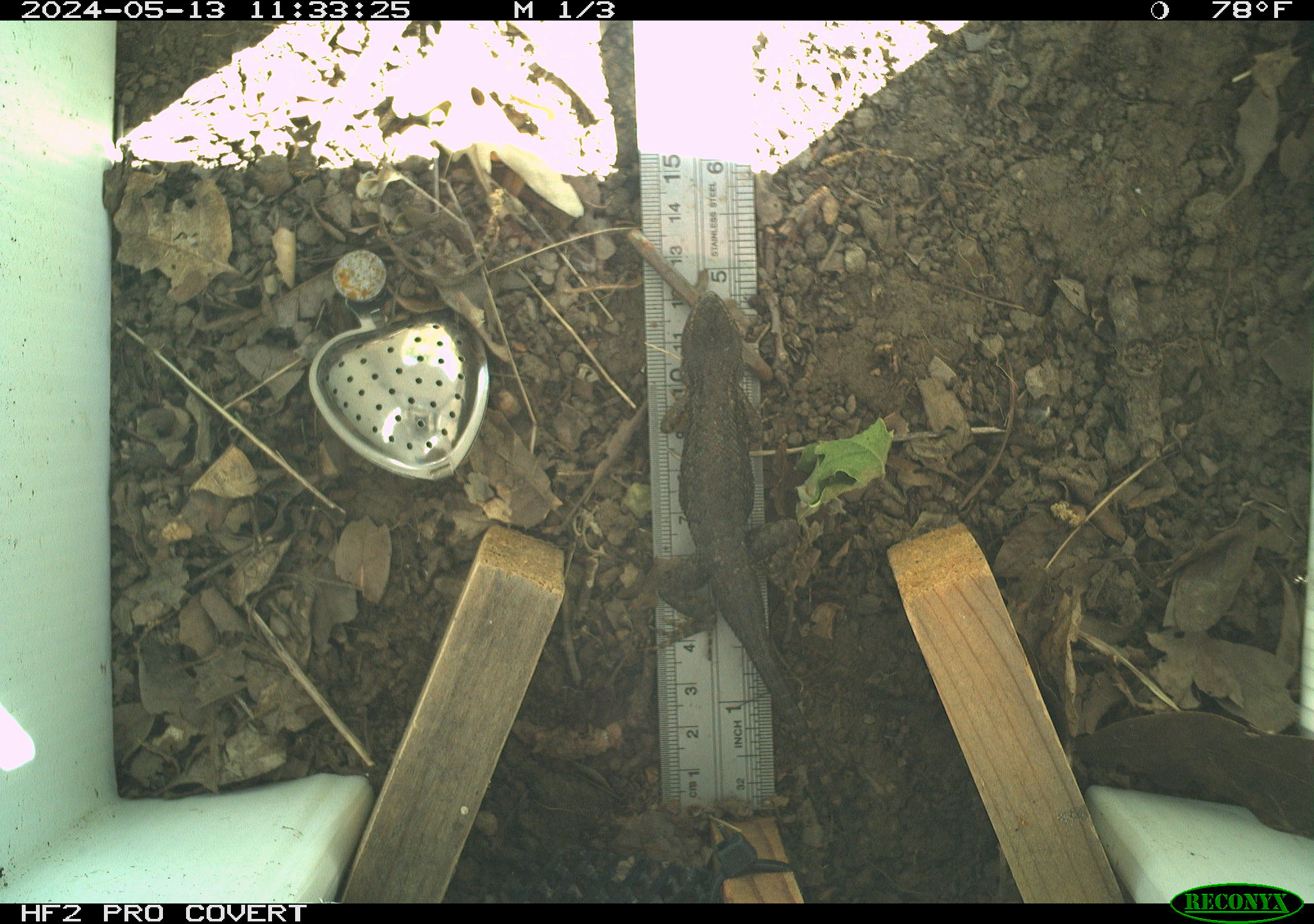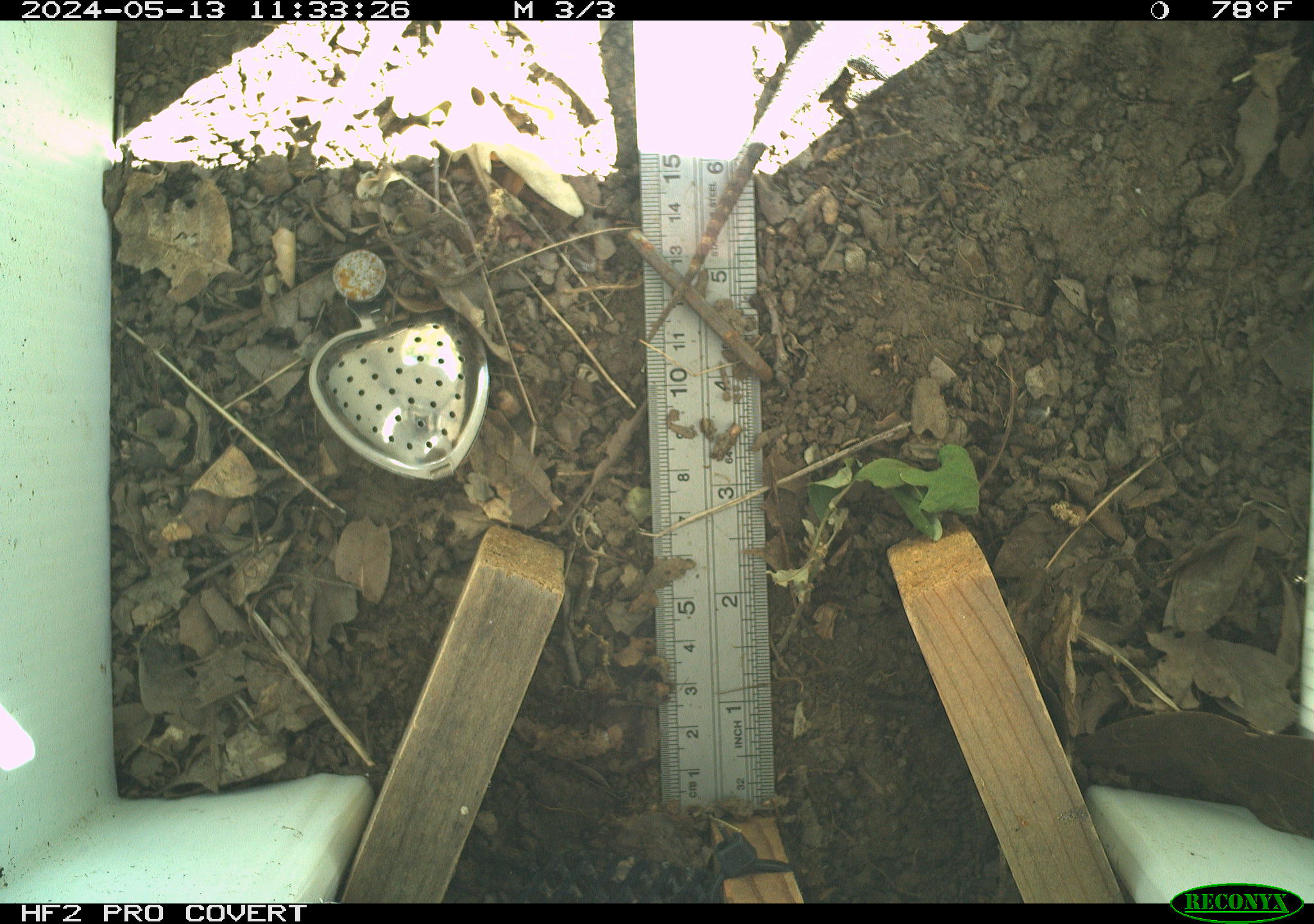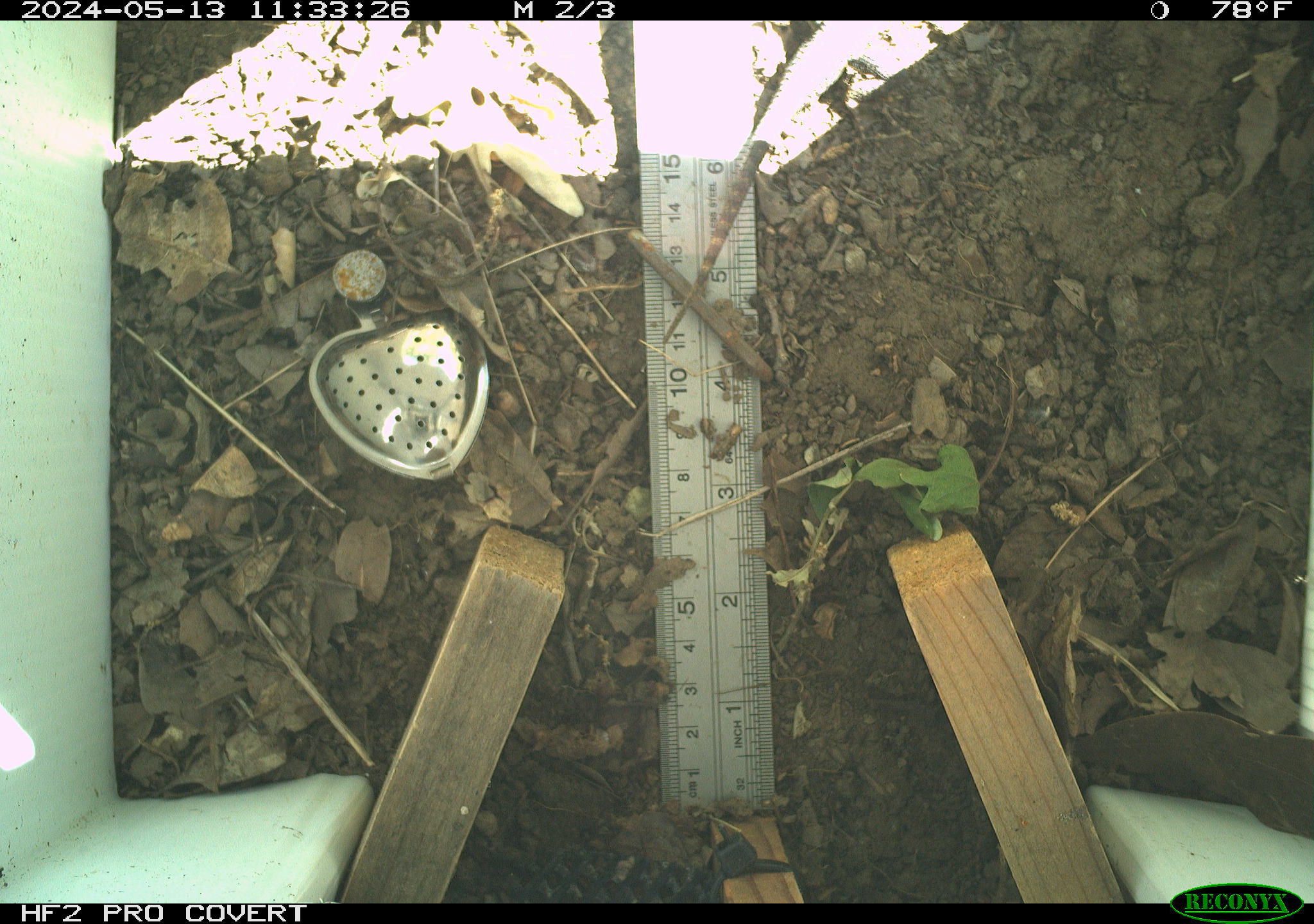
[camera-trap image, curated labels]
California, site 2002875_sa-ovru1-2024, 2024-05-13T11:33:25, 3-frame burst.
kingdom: Animalia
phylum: Chordata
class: Reptilia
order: Squamata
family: Phrynosomatidae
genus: Sceloporus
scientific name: Sceloporus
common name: spiny lizards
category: sceloporus species